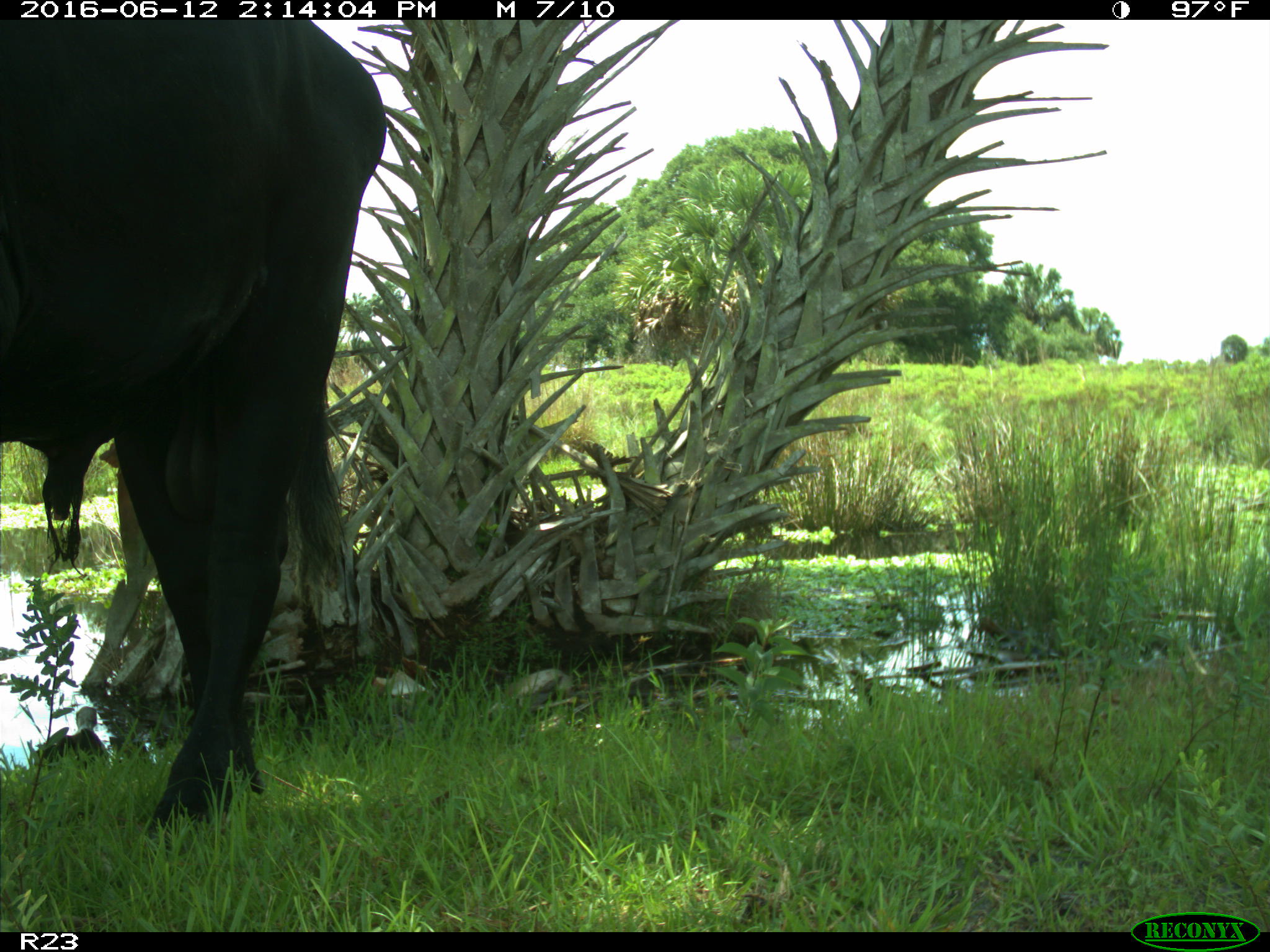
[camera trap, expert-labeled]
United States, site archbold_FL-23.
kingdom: Animalia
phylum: Chordata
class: Mammalia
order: Artiodactyla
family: Bovidae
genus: Bos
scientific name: Bos taurus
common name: domestic cow